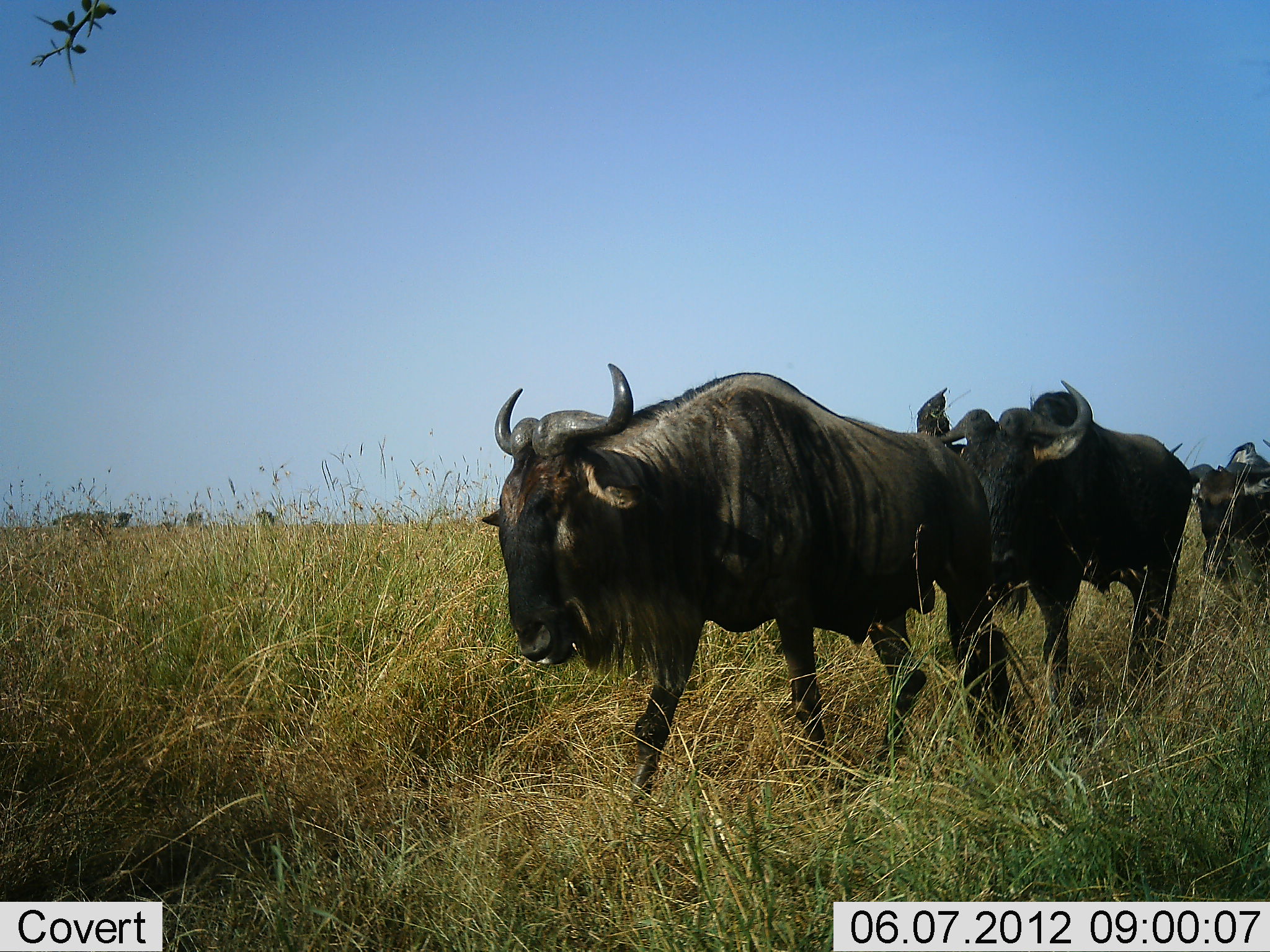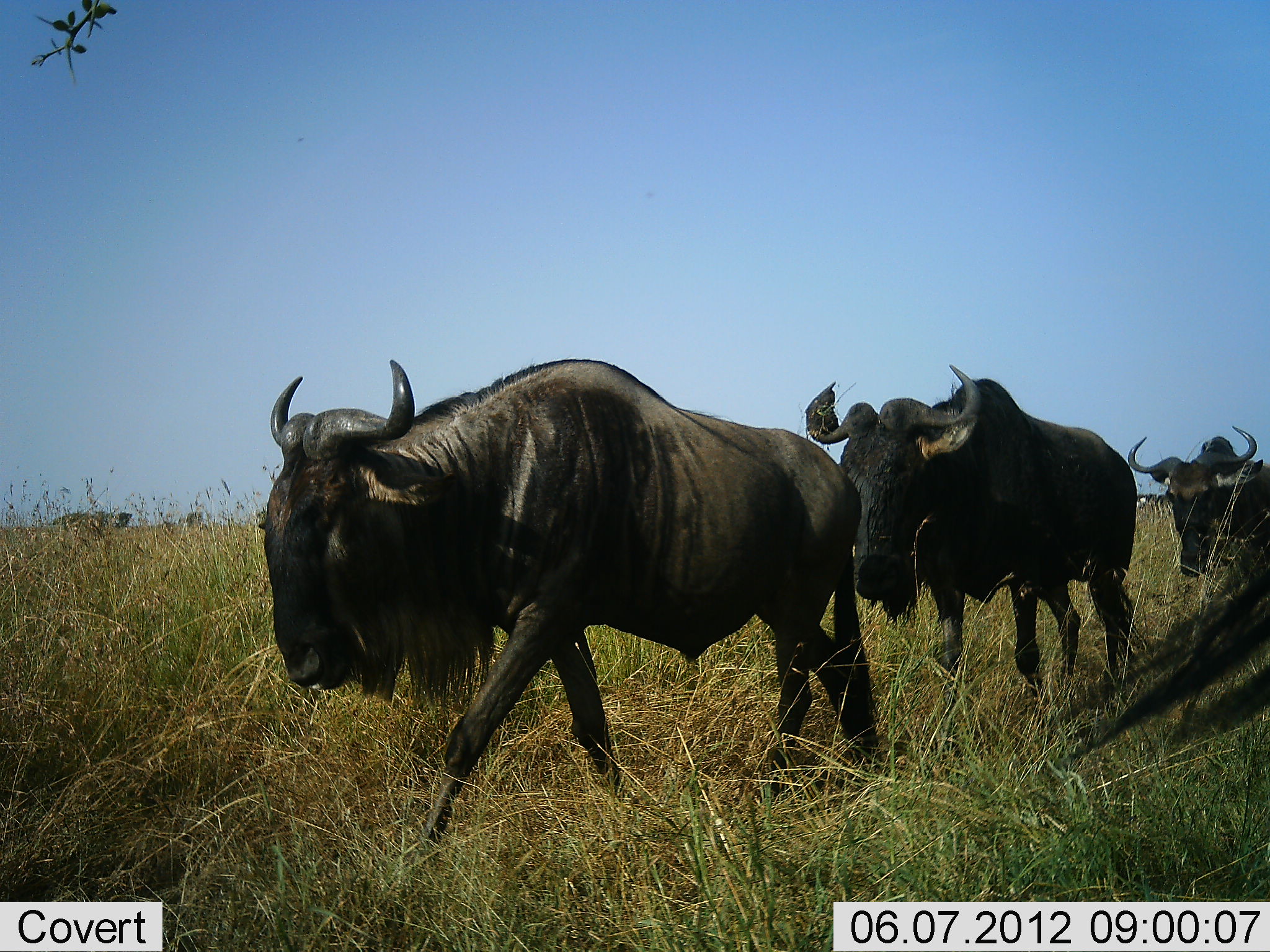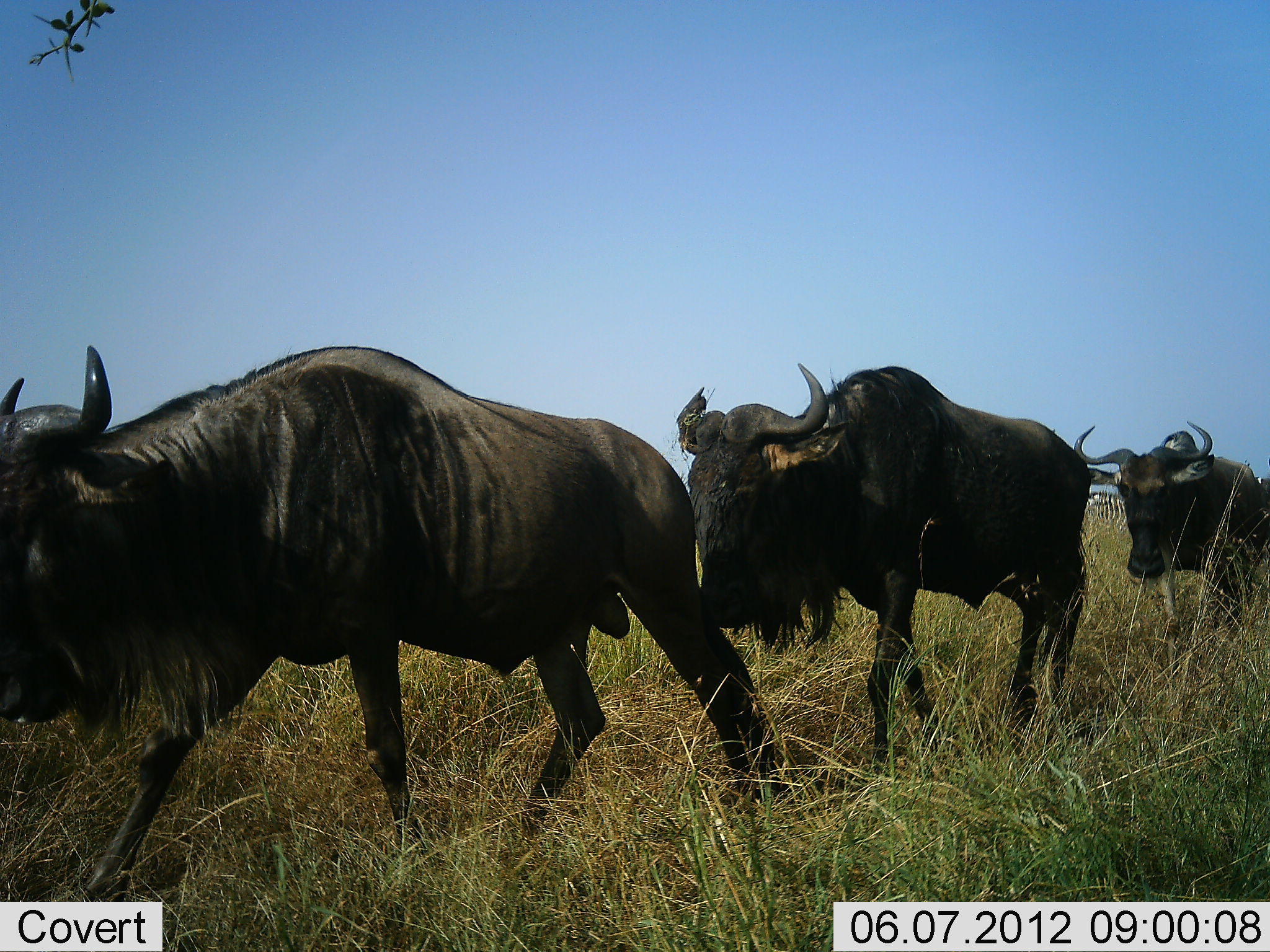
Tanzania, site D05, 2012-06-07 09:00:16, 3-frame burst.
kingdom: Animalia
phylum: Chordata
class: Mammalia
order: Artiodactyla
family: Bovidae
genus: Connochaetes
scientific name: Connochaetes taurinus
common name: blue wildebeest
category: wildebeest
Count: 4.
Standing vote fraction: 0%.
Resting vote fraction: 0%.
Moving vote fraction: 100%.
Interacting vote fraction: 0%.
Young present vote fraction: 0%.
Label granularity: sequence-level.